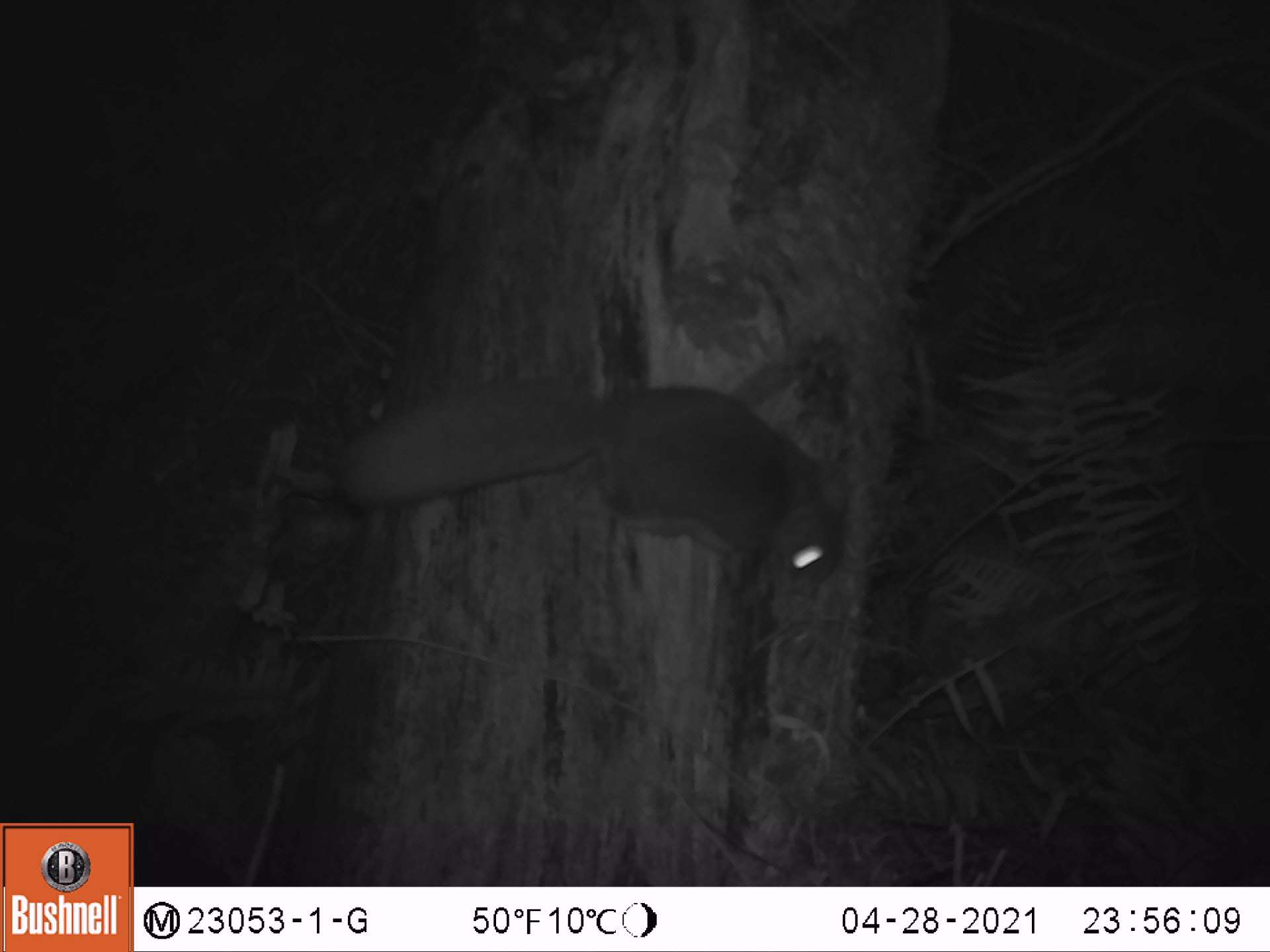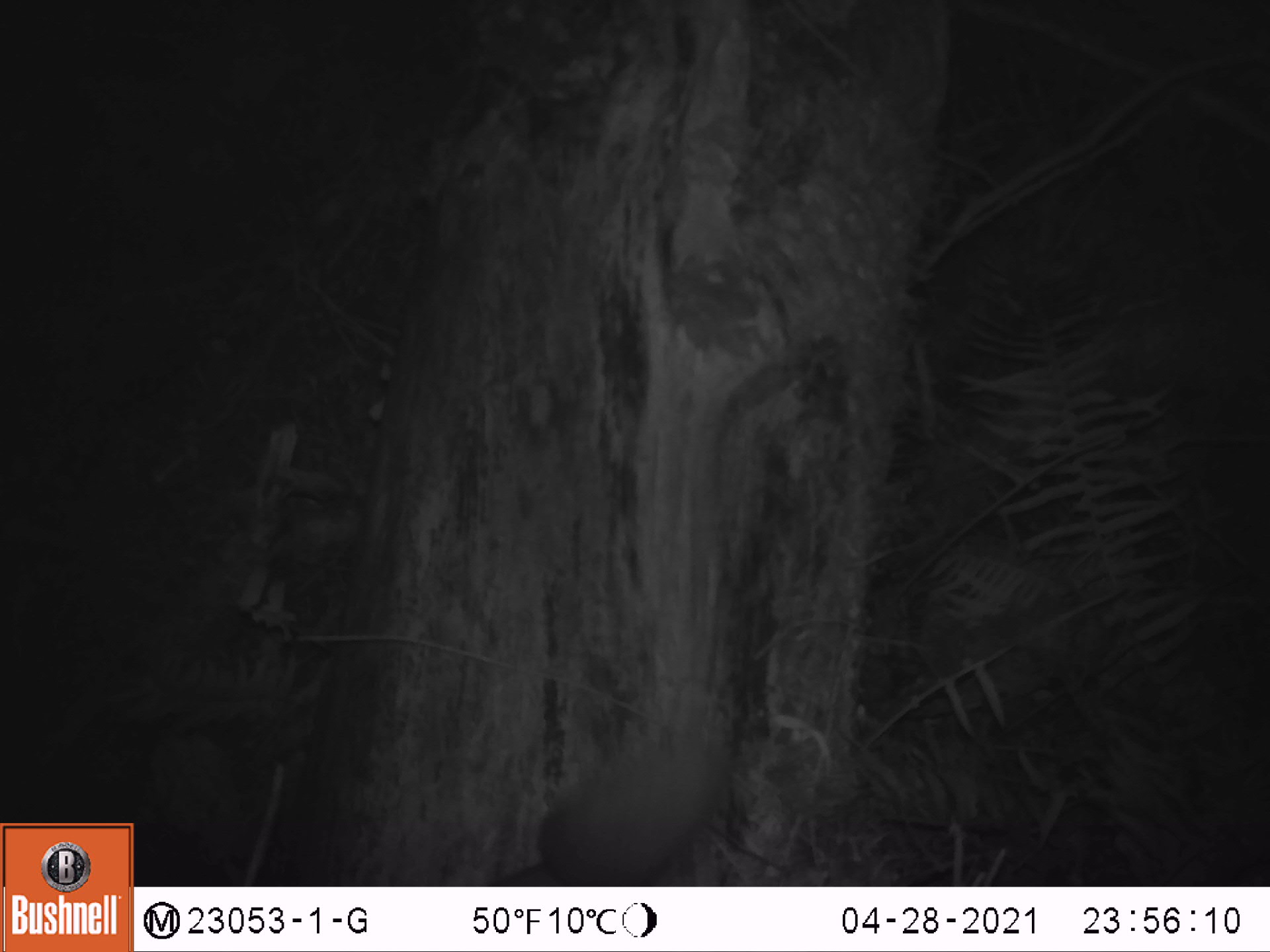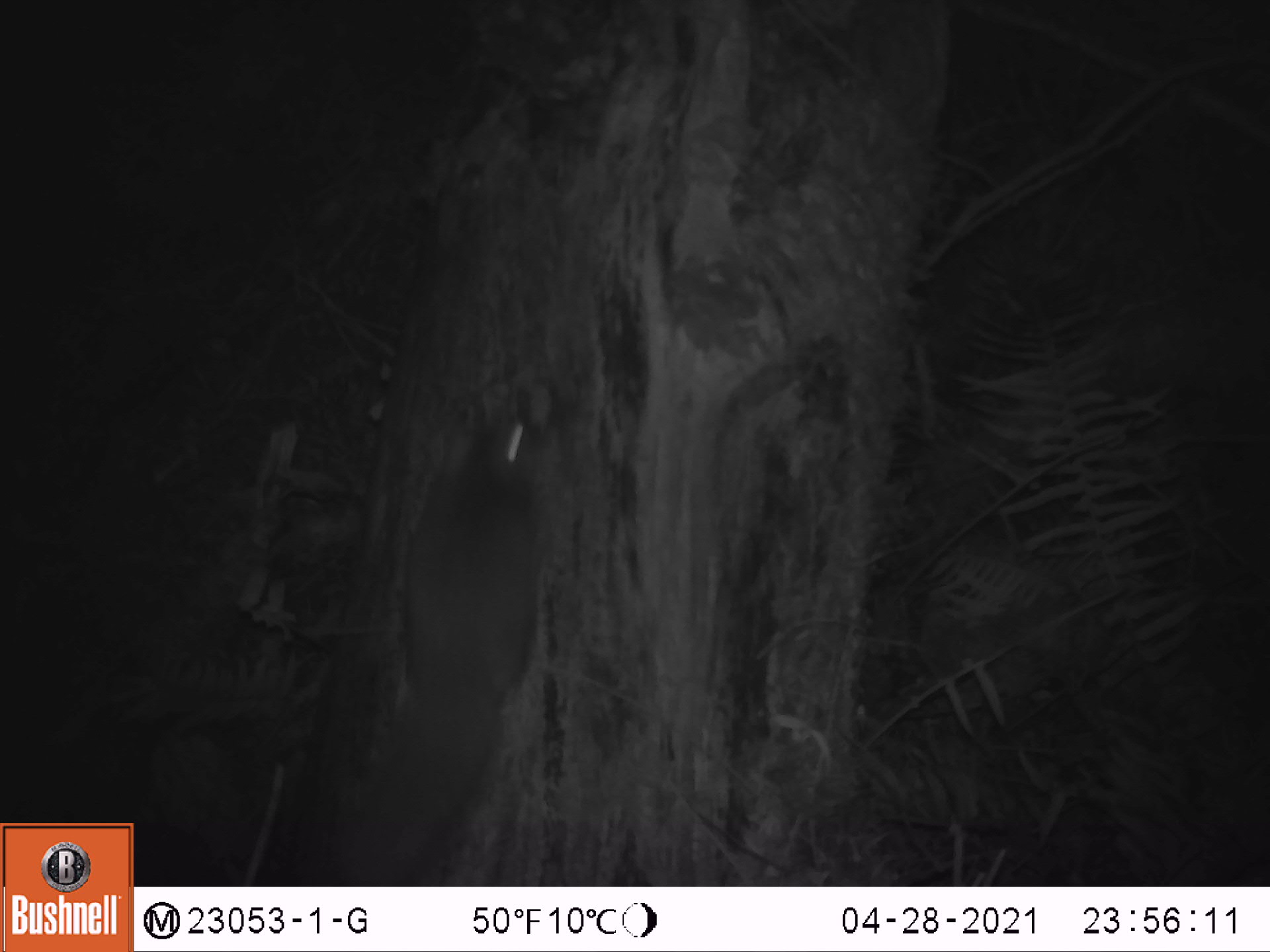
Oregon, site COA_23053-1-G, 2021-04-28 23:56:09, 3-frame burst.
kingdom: Animalia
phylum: Chordata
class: Mammalia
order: Rodentia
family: Sciuridae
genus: Glaucomys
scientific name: Glaucomys oregonensis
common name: humboldt's flying squirrel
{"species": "humboldt's flying squirrel (Glaucomys oregonensis)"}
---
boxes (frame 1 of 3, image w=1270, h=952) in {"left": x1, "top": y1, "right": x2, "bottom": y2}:
humboldt's flying squirrel: {"left": 331, "top": 371, "right": 855, "bottom": 591}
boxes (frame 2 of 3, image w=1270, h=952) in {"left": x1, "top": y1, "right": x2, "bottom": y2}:
humboldt's flying squirrel: {"left": 494, "top": 720, "right": 737, "bottom": 876}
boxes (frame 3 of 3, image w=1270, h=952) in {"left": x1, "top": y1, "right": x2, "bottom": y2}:
humboldt's flying squirrel: {"left": 316, "top": 384, "right": 560, "bottom": 870}